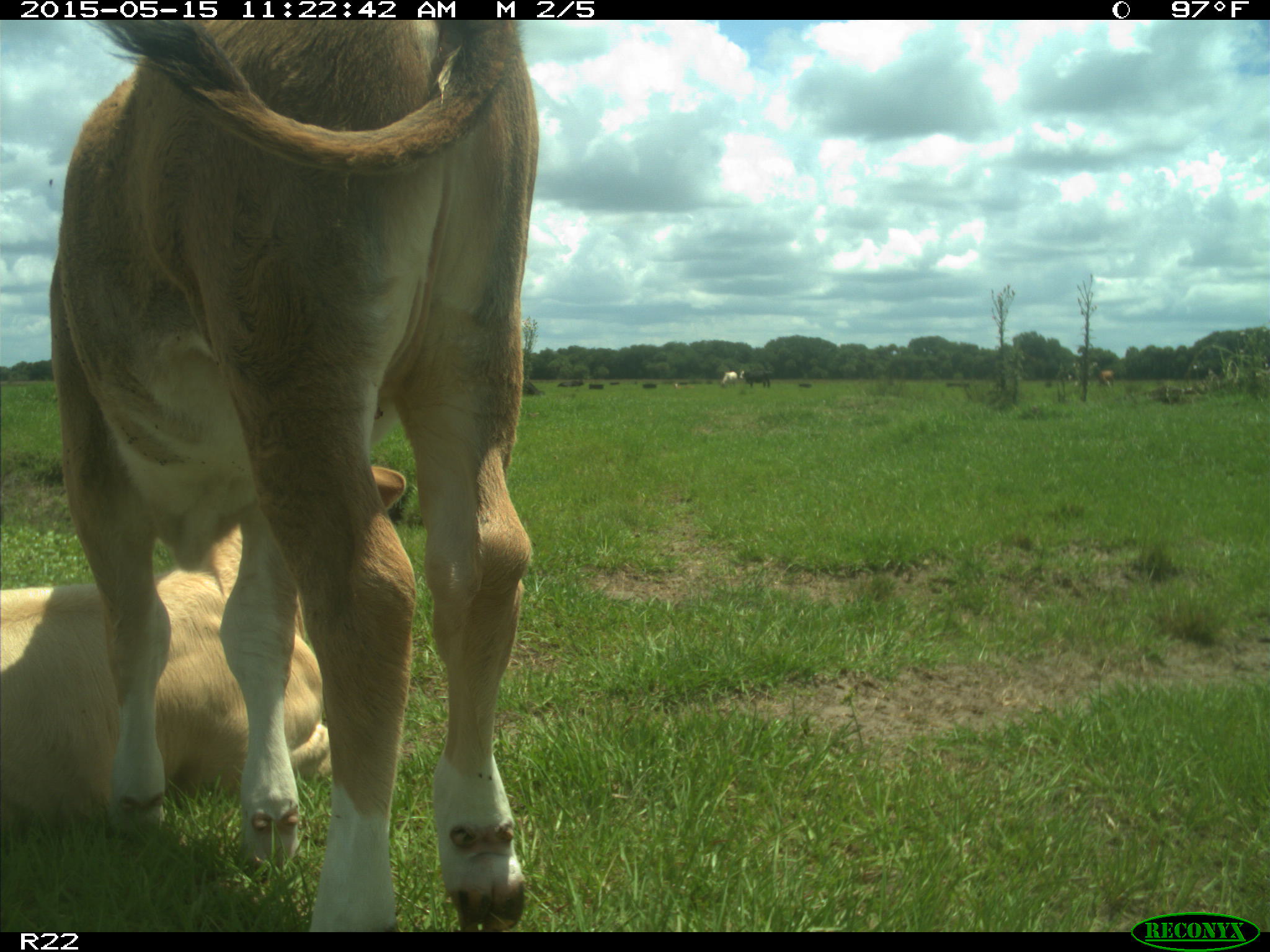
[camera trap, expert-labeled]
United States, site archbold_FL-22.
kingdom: Animalia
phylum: Chordata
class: Mammalia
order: Artiodactyla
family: Bovidae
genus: Bos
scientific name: Bos taurus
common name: domestic cow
Bos taurus (domestic cow).